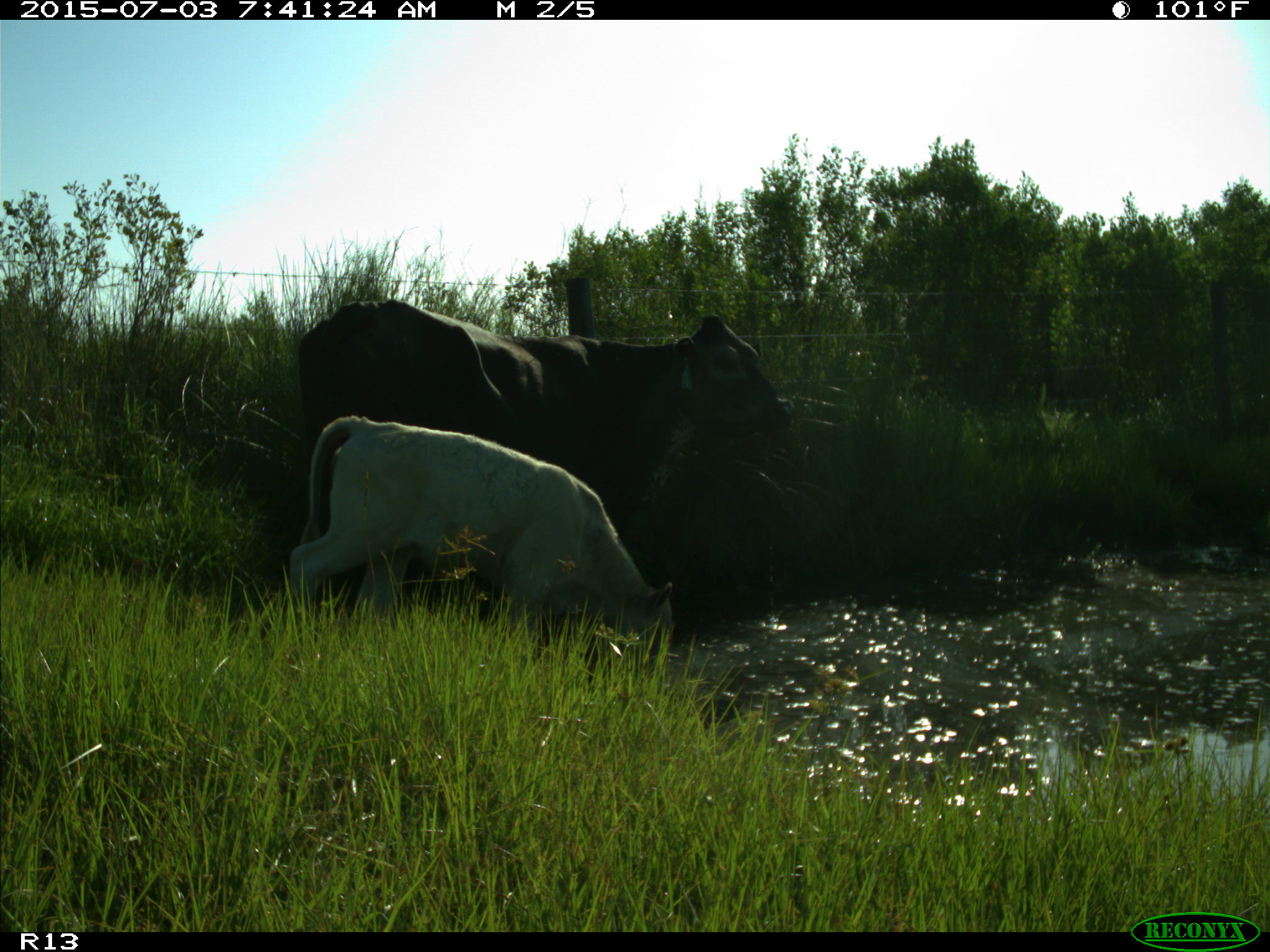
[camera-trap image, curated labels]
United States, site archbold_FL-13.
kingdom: Animalia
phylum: Chordata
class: Mammalia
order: Artiodactyla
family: Bovidae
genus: Bos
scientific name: Bos taurus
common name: domestic cow